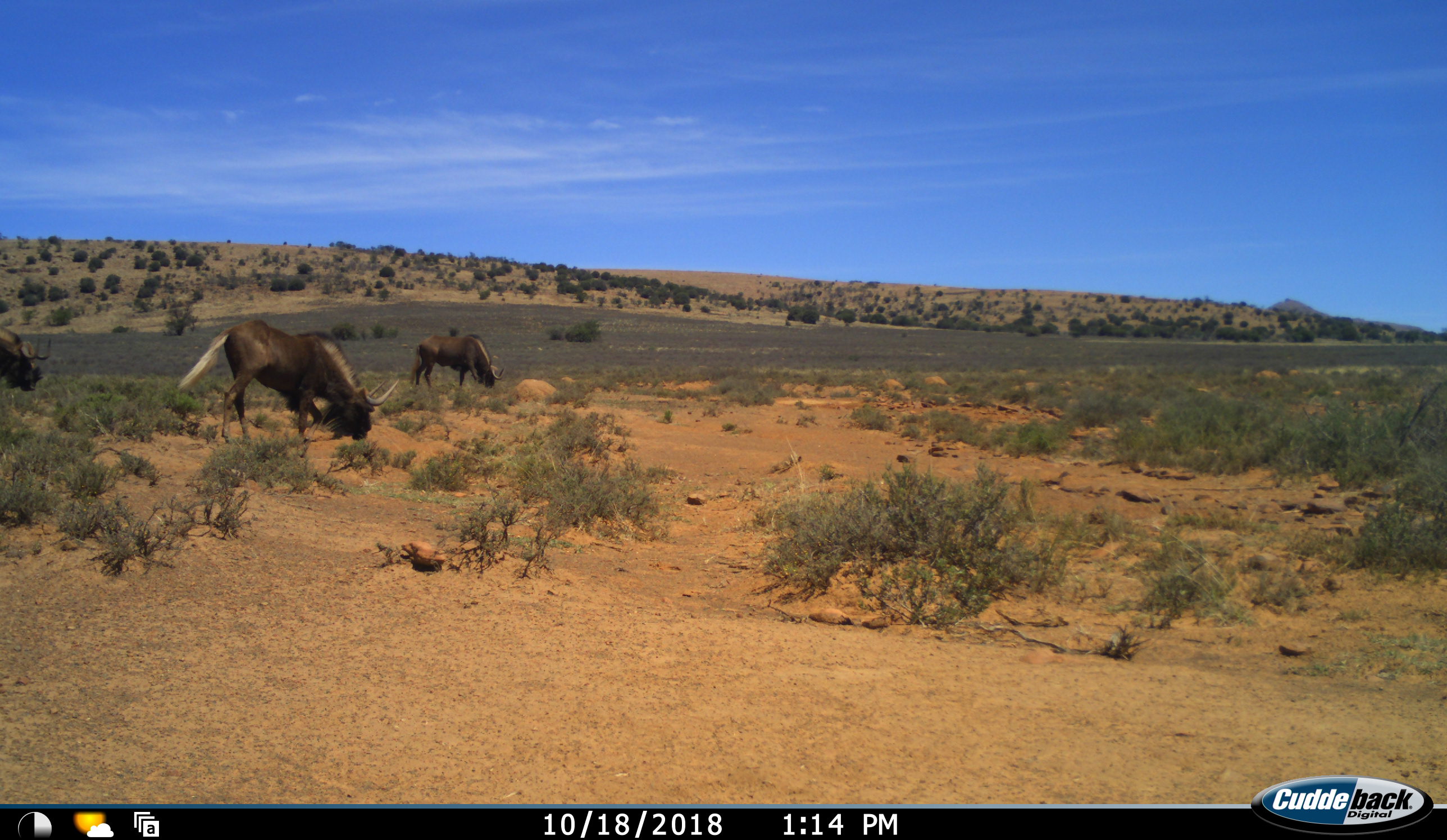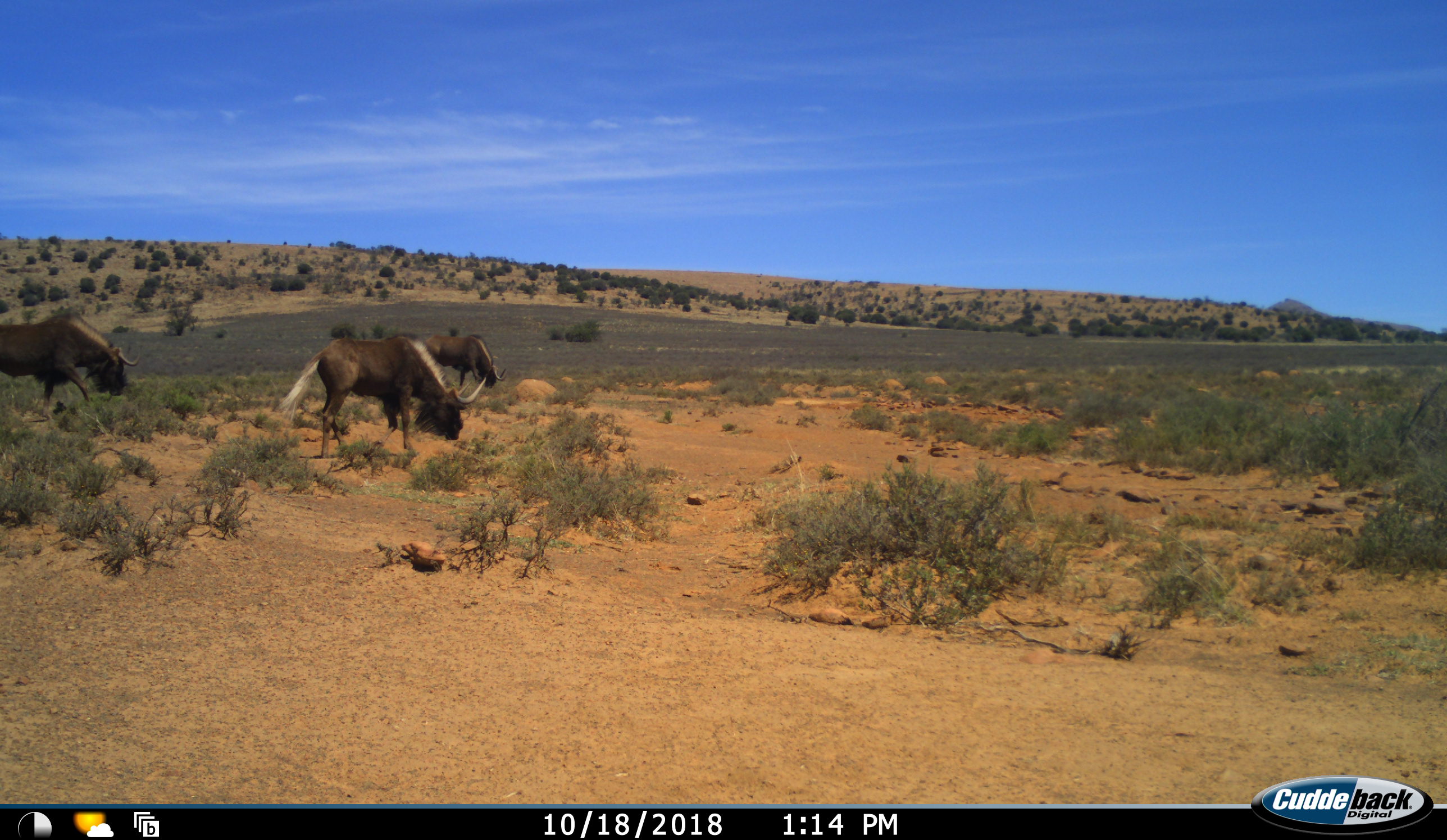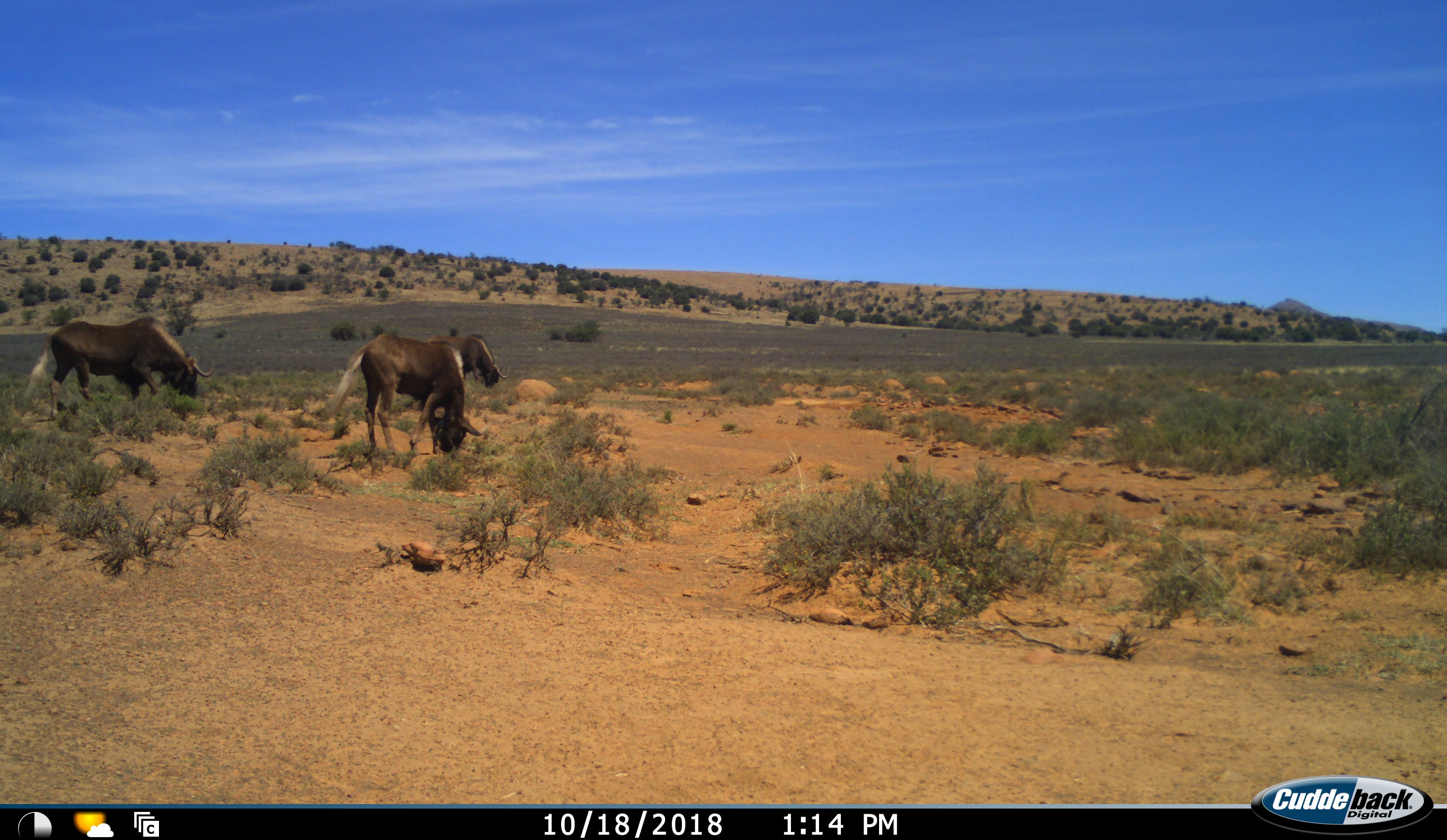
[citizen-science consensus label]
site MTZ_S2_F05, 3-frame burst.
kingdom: Animalia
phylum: Chordata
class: Mammalia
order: Artiodactyla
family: Bovidae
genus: Connochaetes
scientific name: Connochaetes gnou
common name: black wildebeest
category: wildebeestblack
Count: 3.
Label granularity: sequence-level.